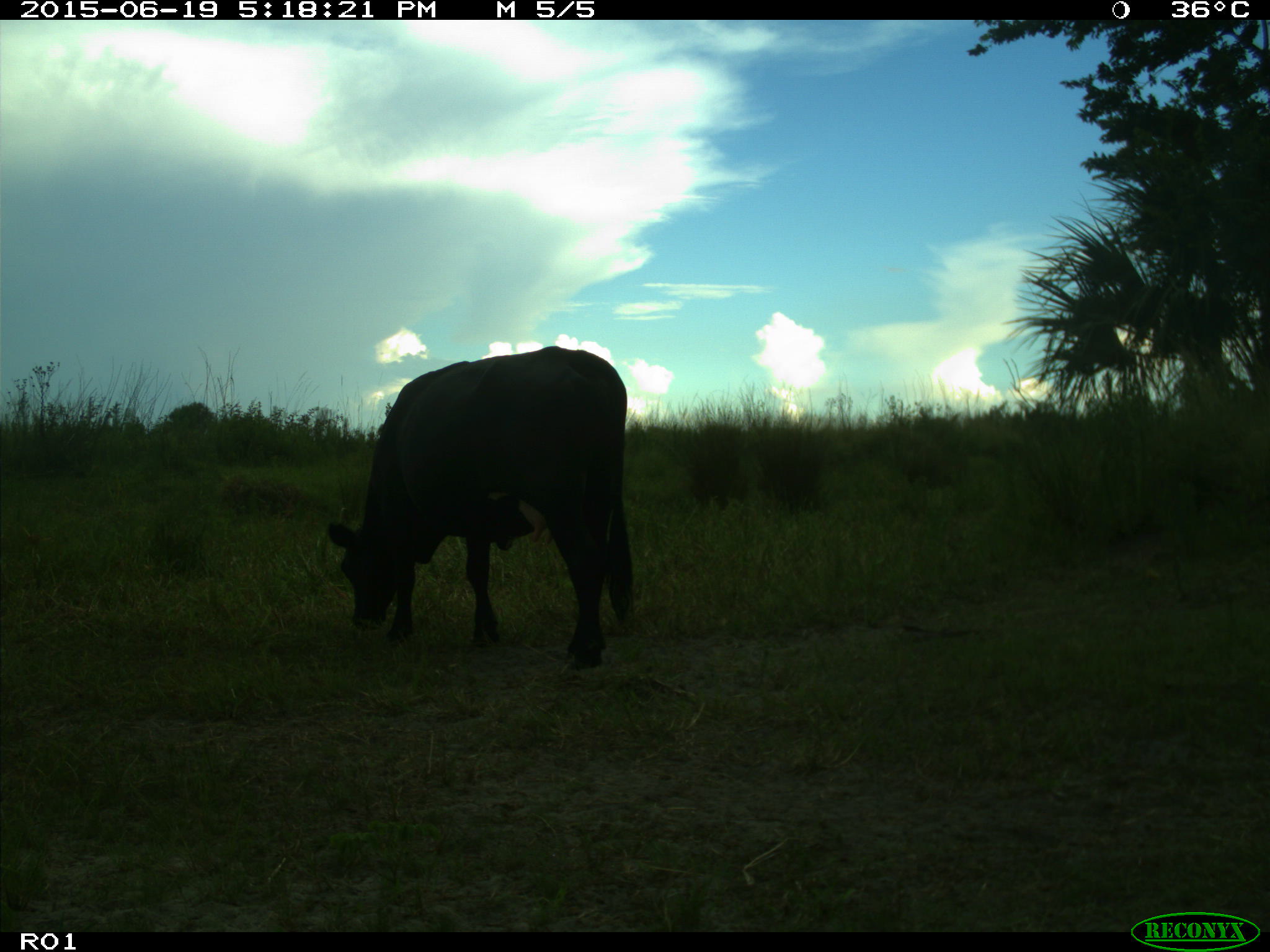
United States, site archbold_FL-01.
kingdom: Animalia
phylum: Chordata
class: Mammalia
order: Artiodactyla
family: Bovidae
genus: Bos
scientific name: Bos taurus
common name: domestic cow